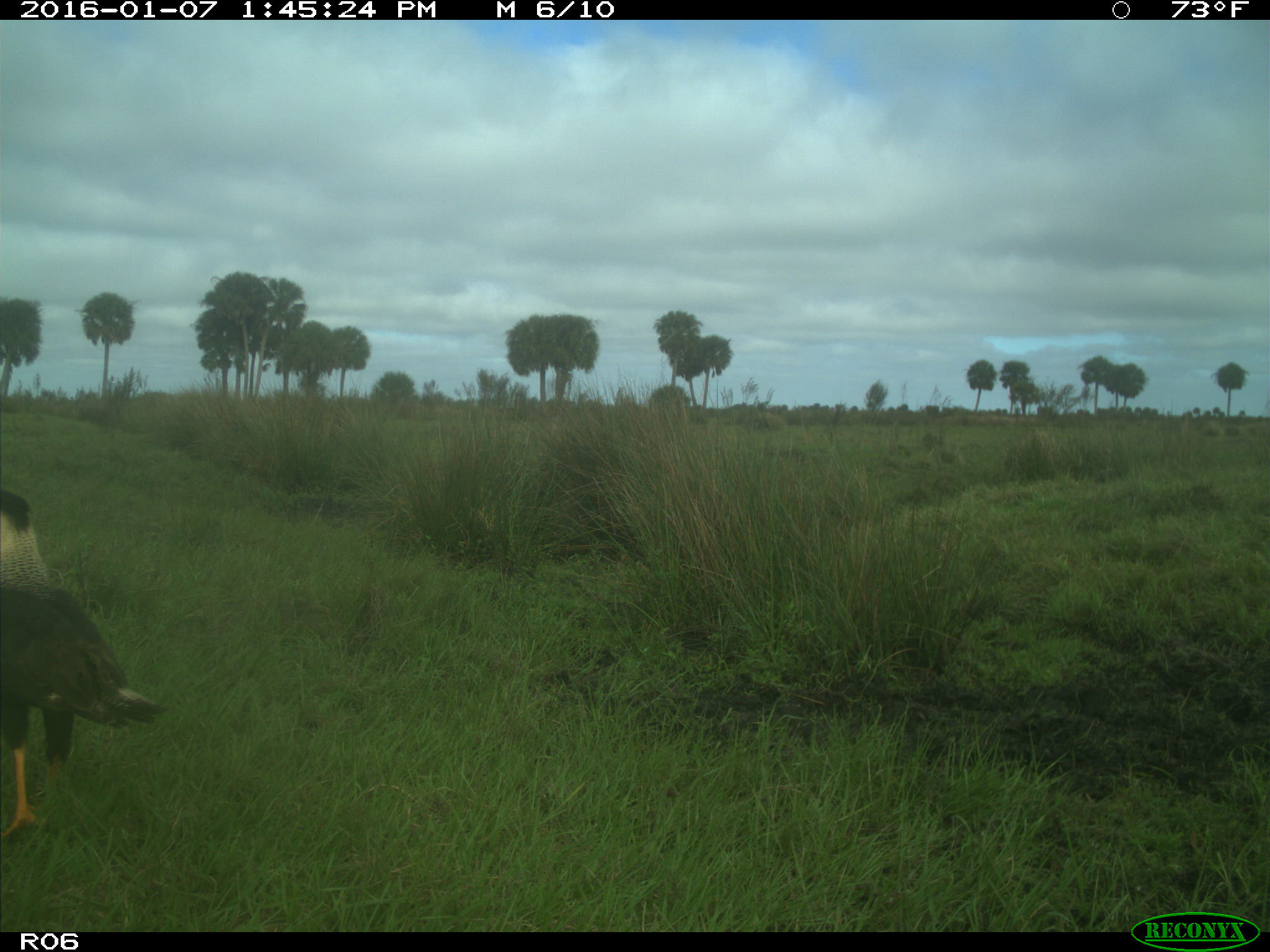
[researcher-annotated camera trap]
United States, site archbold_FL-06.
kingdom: Animalia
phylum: Chordata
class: Aves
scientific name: Aves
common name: birds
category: unidentified bird